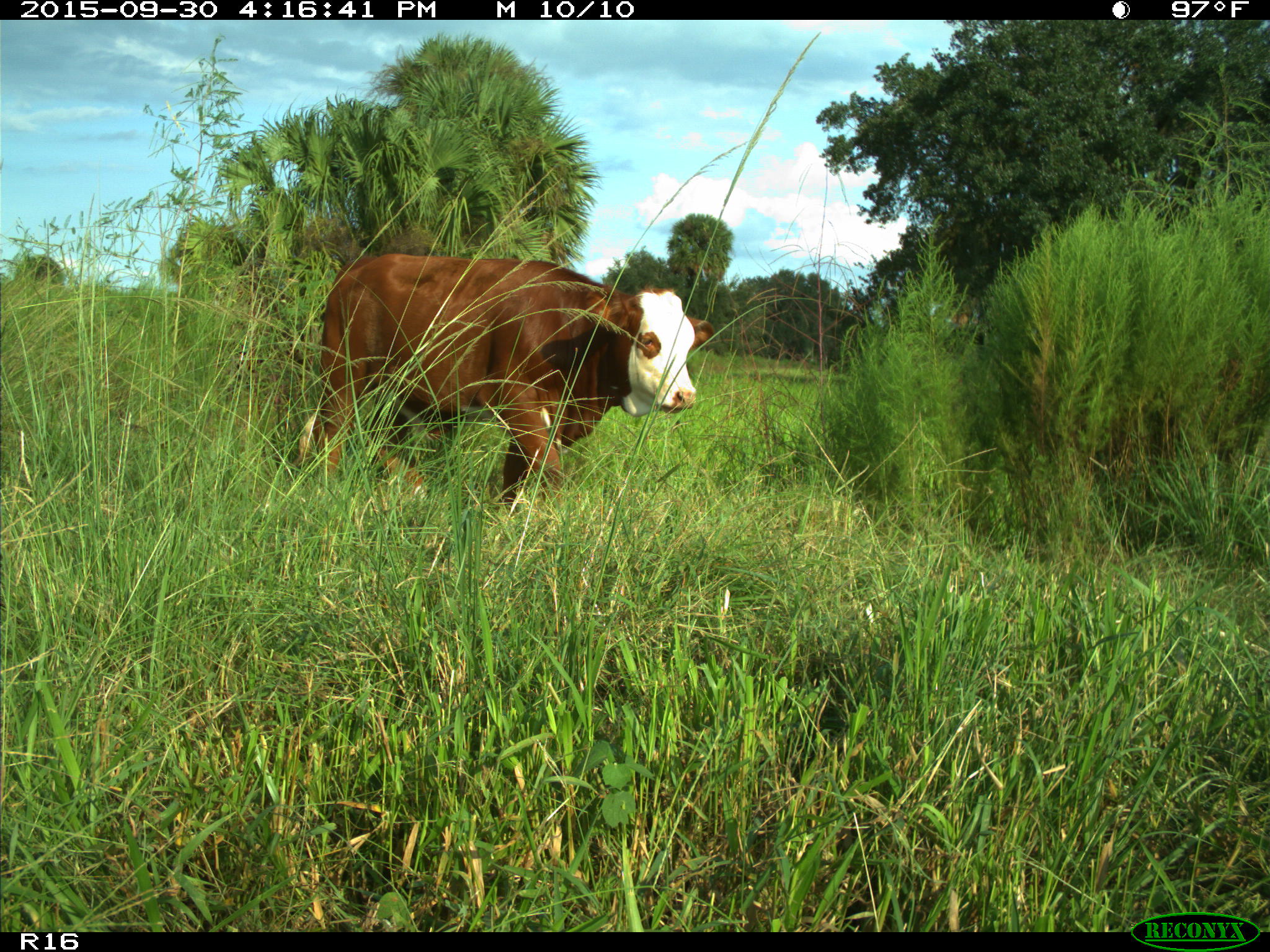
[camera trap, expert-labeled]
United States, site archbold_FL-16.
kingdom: Animalia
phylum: Chordata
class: Mammalia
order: Artiodactyla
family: Bovidae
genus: Bos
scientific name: Bos taurus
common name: domestic cow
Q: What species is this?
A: Bos taurus (domestic cow).